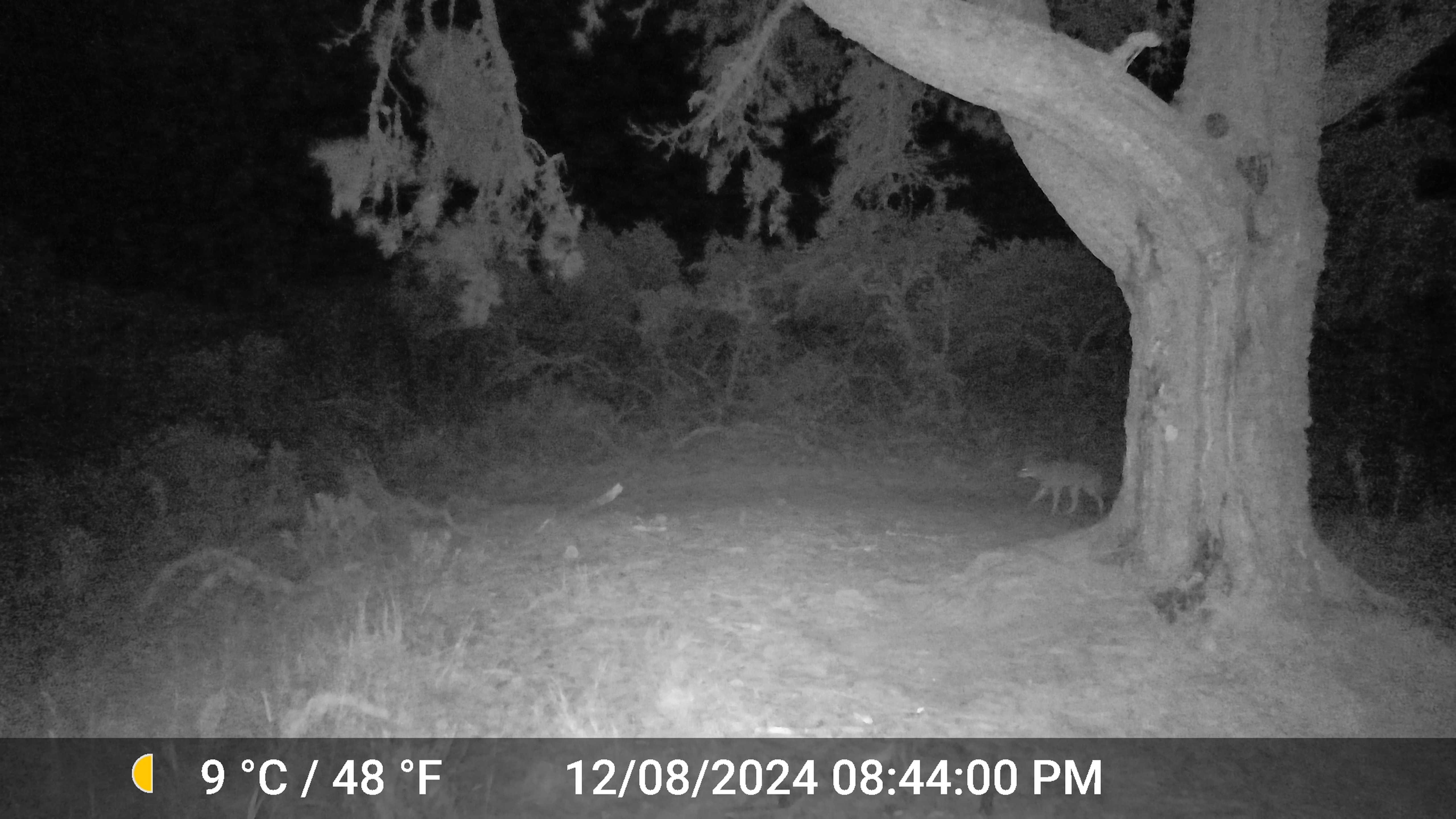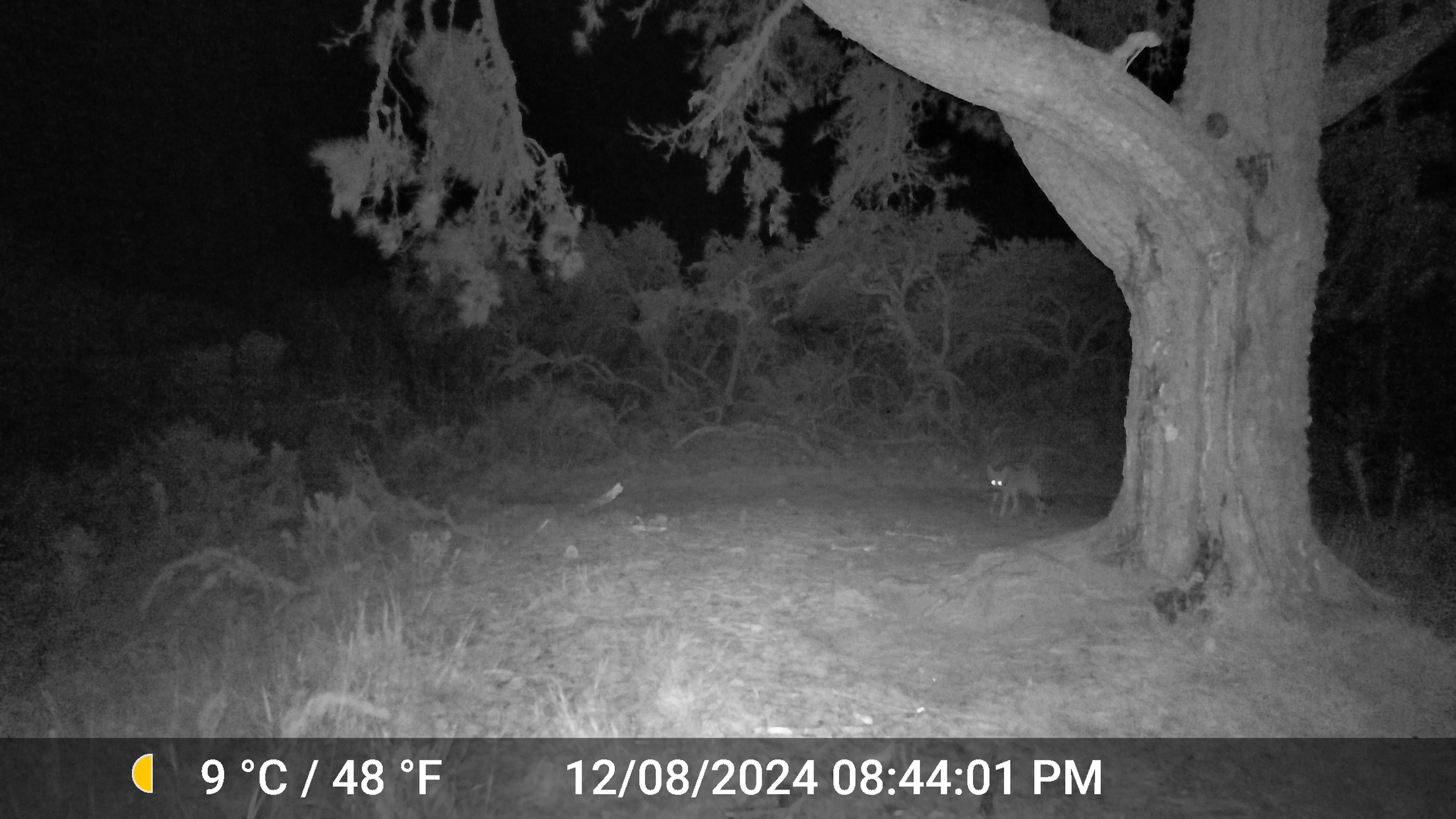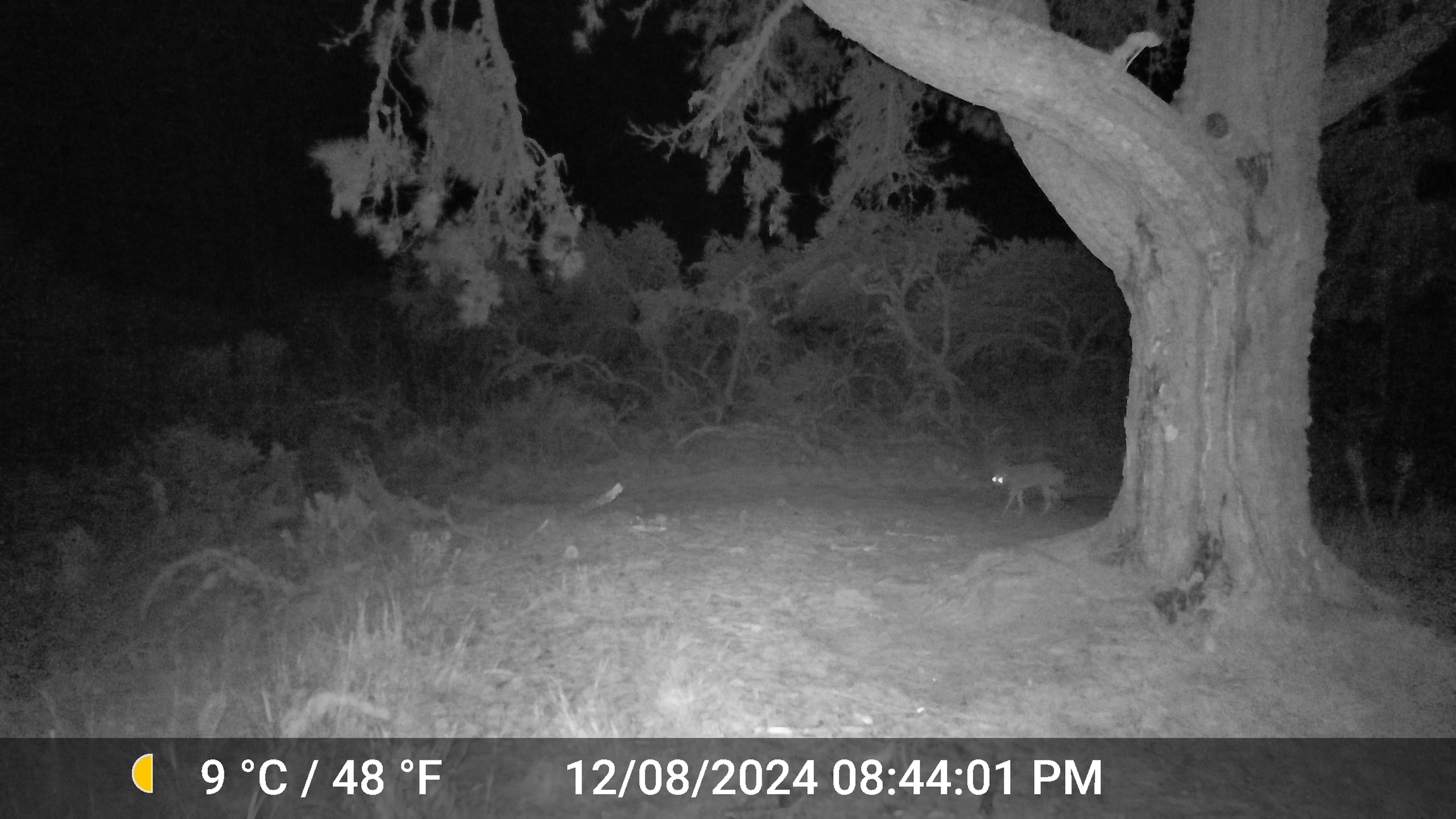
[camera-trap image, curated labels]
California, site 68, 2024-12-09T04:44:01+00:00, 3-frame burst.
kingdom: Animalia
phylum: Chordata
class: Mammalia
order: Carnivora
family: Canidae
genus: Canis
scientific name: Canis latrans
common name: coyote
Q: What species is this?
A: Coyote (Canis latrans).